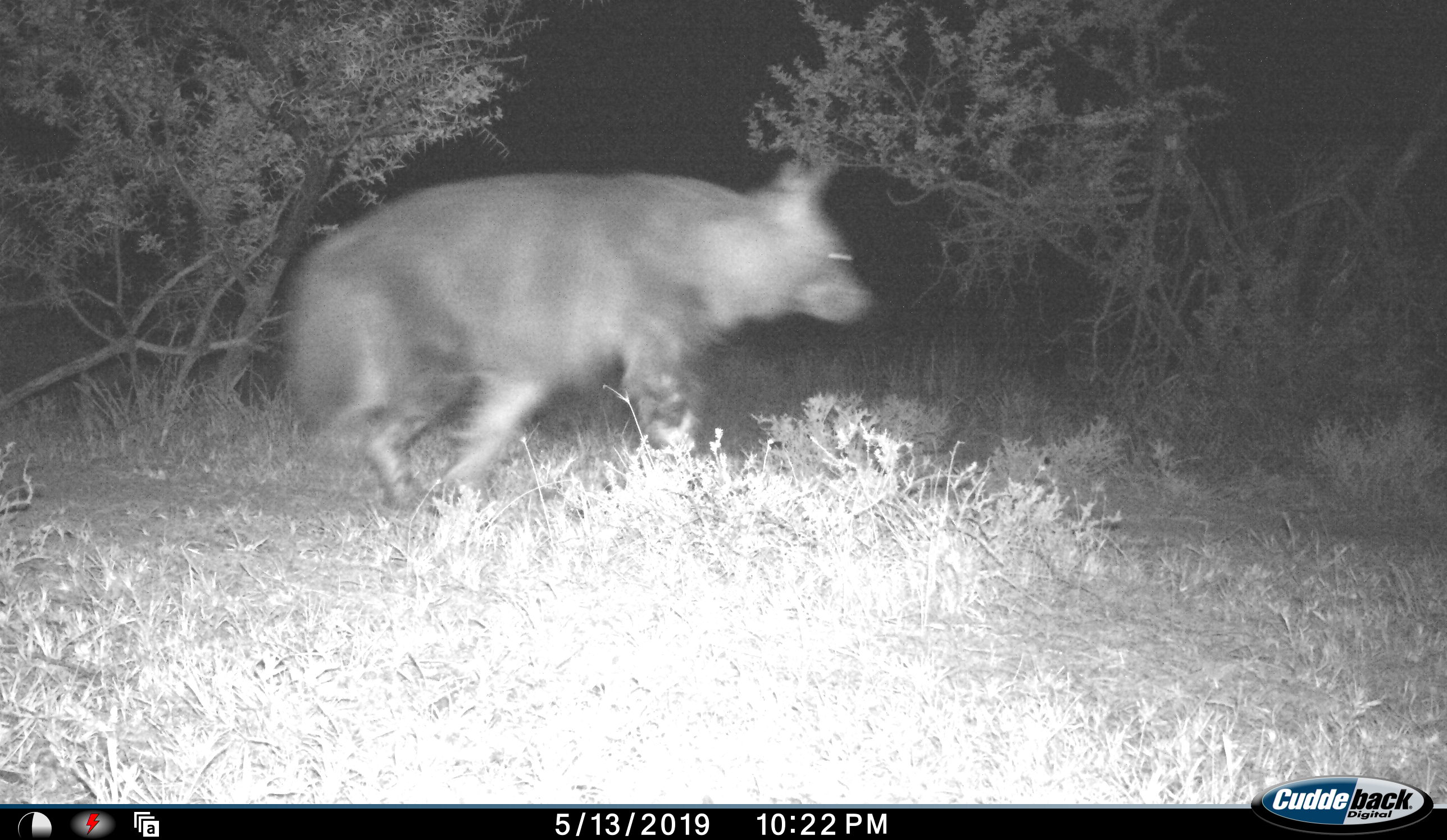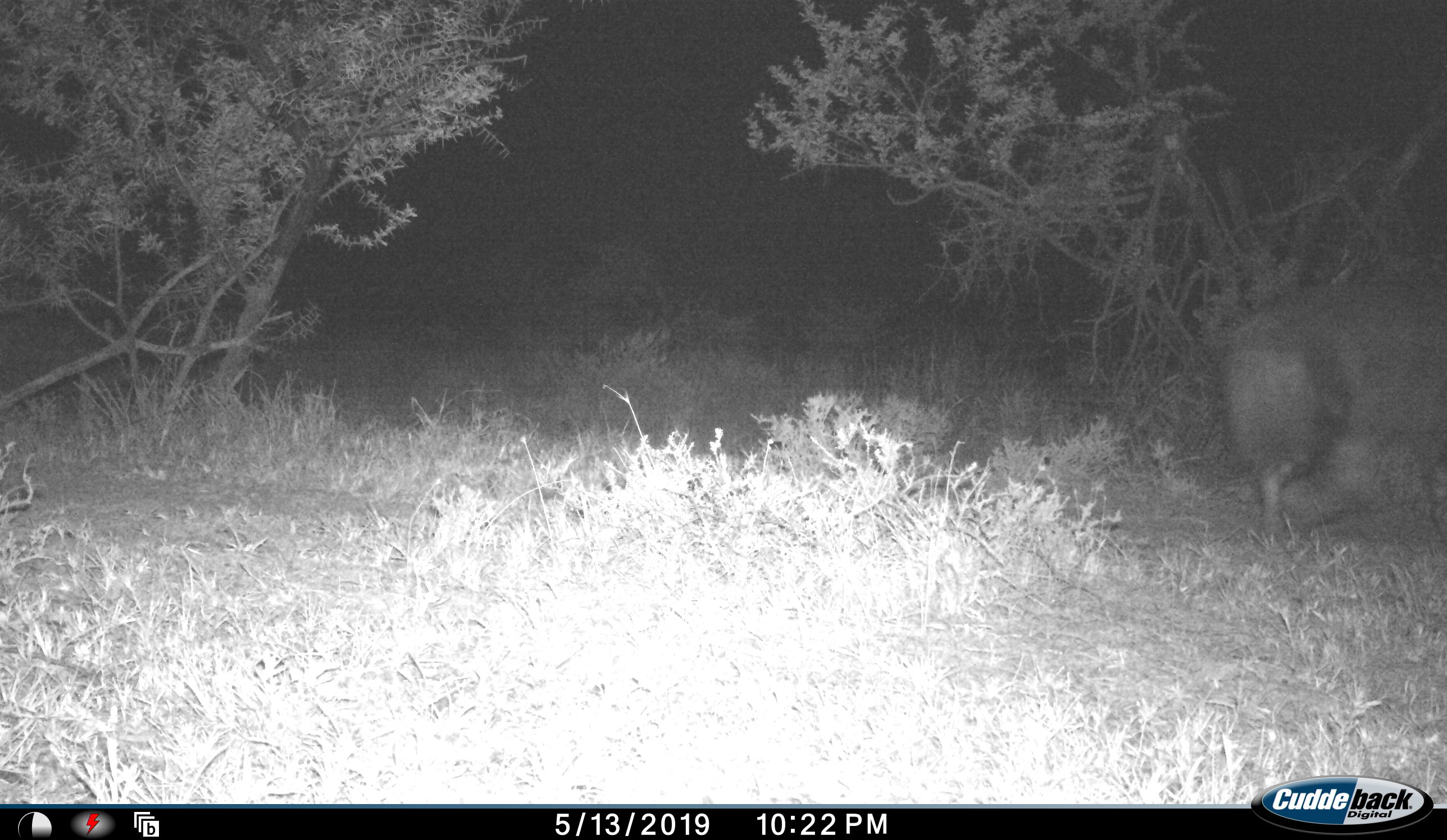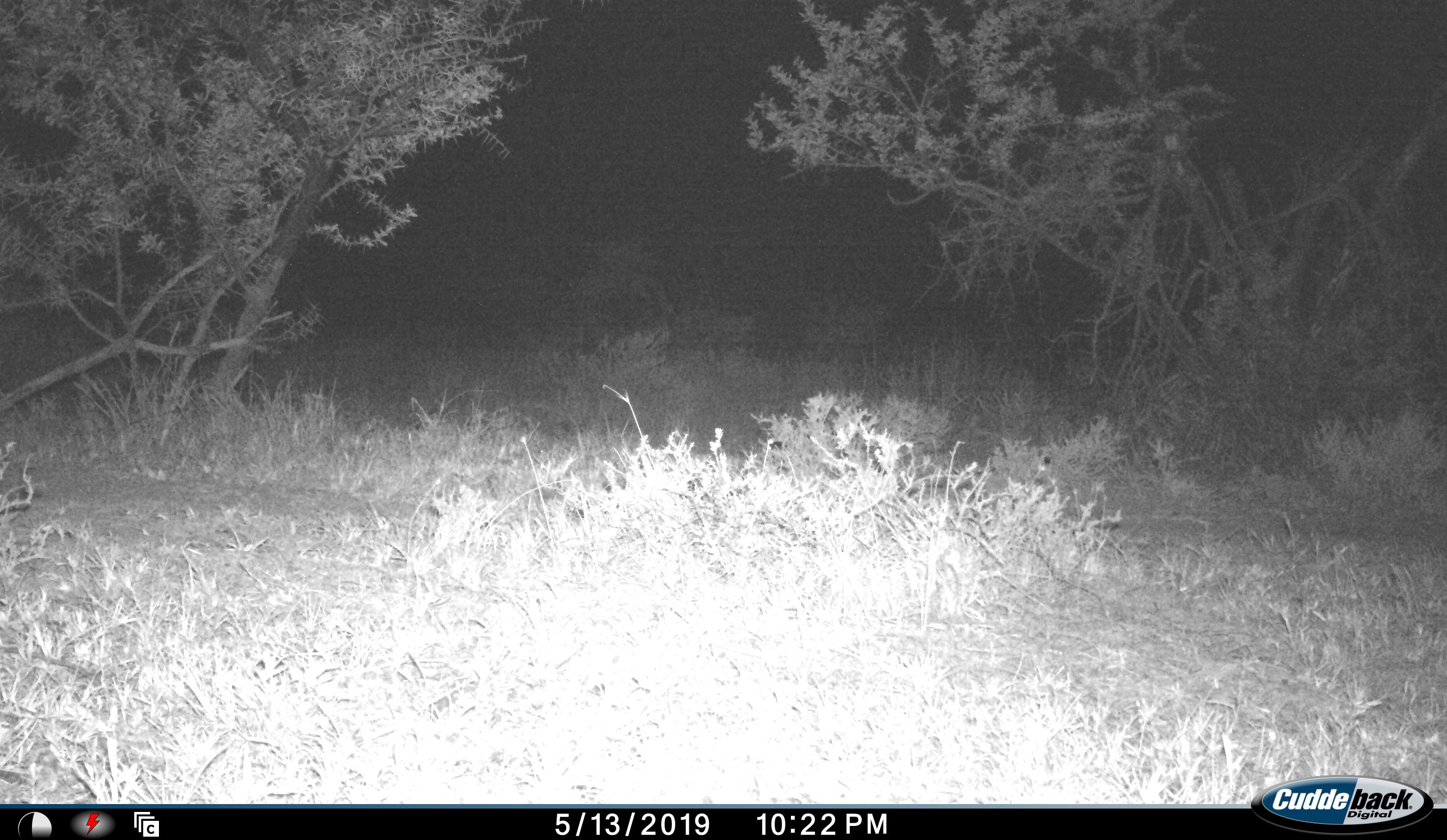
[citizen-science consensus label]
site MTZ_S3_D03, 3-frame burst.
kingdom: Animalia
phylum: Chordata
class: Mammalia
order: Carnivora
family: Hyaenidae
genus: Parahyaena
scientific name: Parahyaena brunnea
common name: brown hyena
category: hyenabrown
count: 1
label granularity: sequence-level